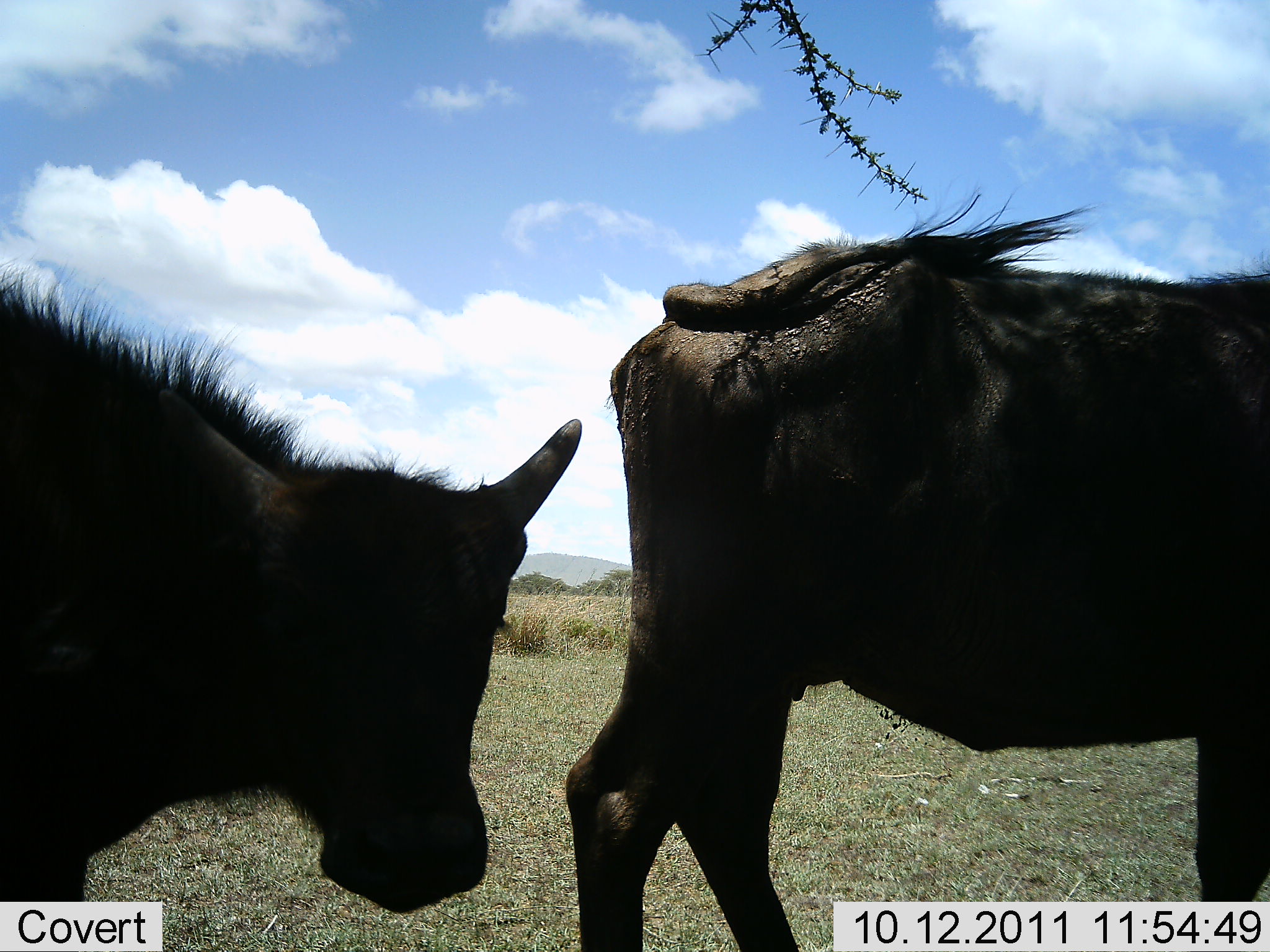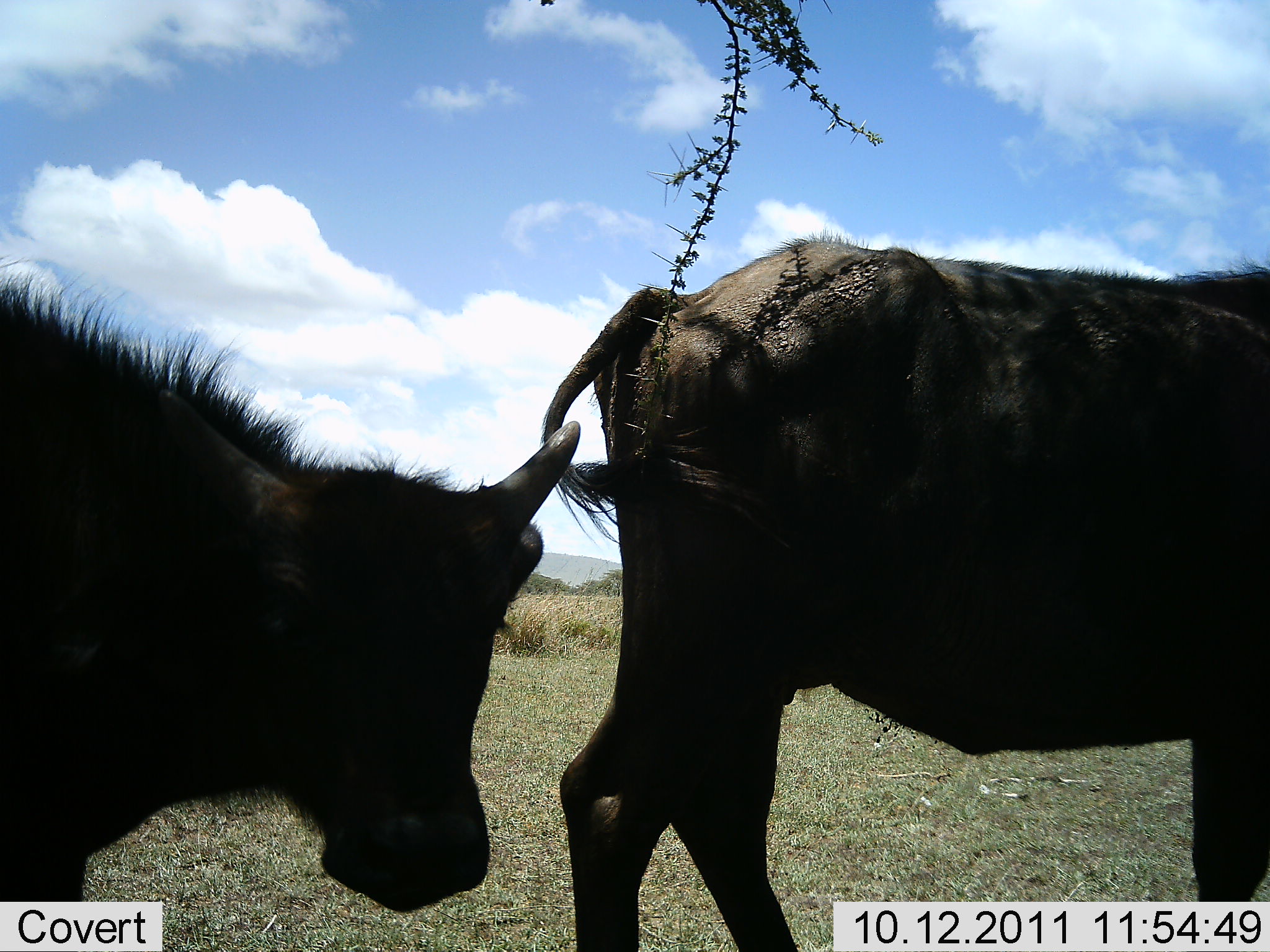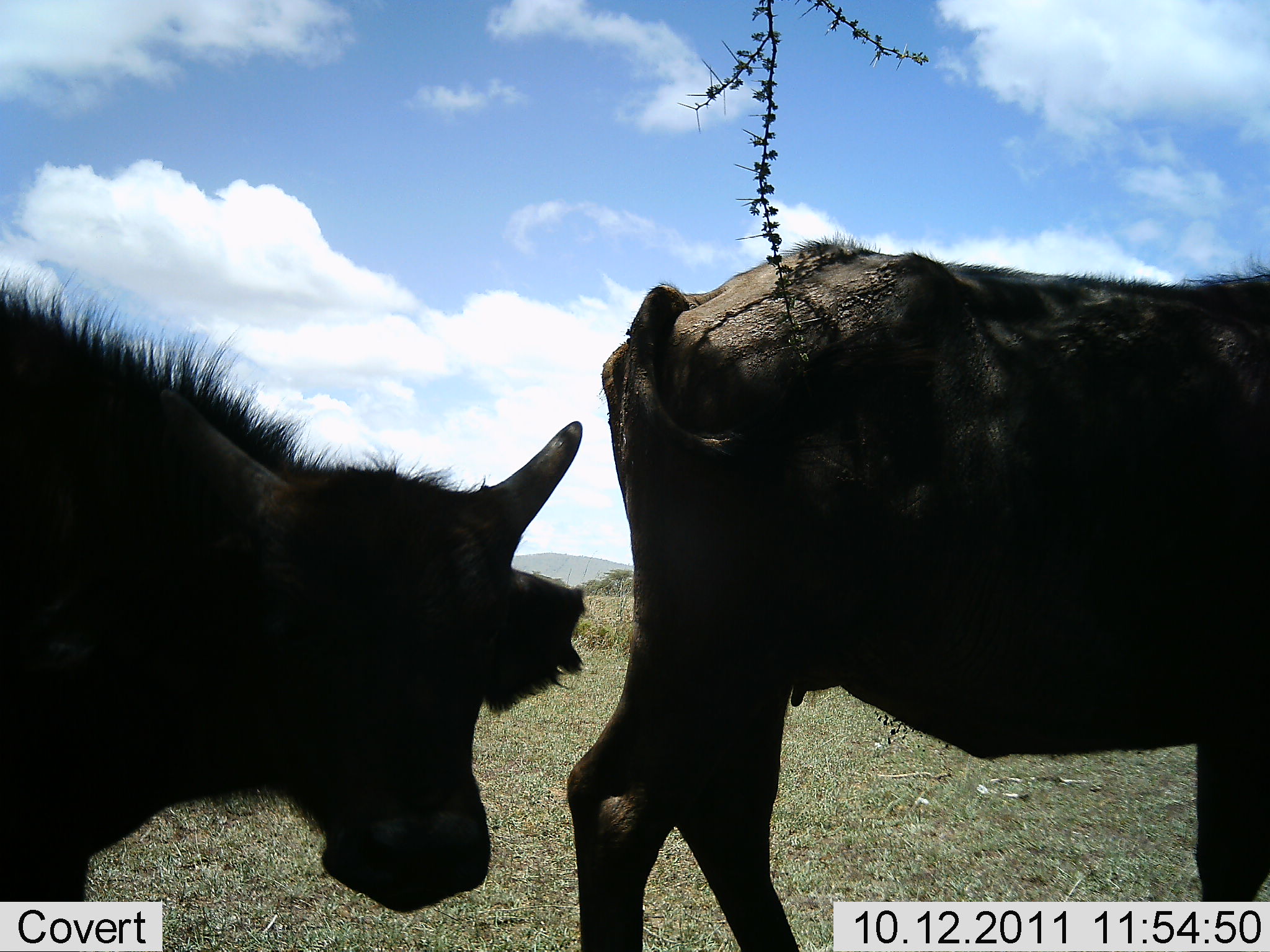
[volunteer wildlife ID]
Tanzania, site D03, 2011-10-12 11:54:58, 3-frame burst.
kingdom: Animalia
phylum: Chordata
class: Mammalia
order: Artiodactyla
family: Bovidae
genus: Connochaetes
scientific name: Connochaetes taurinus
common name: blue wildebeest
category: wildebeest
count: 2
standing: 71%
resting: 7%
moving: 29%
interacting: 7%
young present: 21%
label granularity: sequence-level